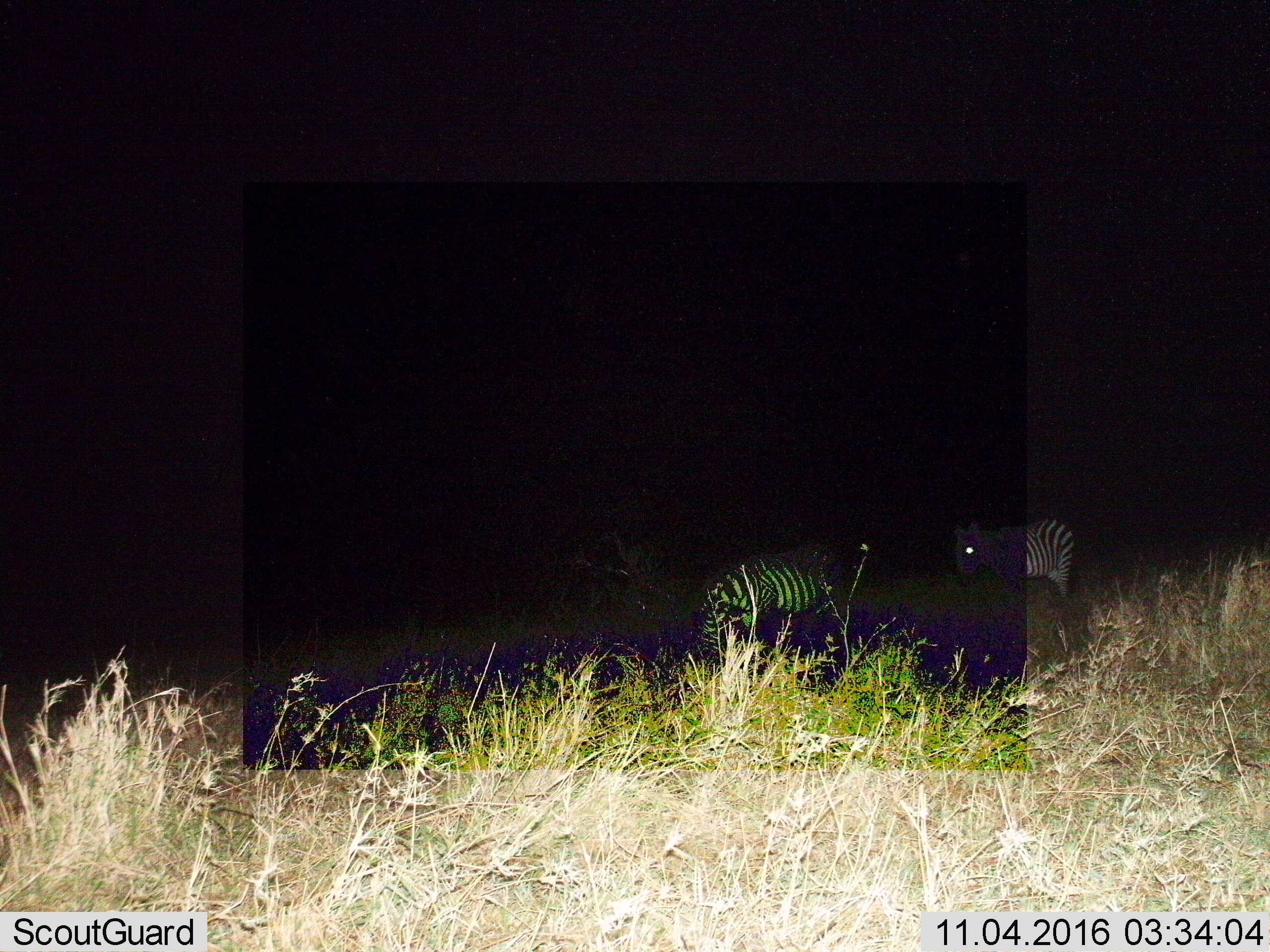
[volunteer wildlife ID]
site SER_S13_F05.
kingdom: Animalia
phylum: Chordata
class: Mammalia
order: Perissodactyla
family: Equidae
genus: Equus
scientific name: Equus quagga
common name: plains zebra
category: zebraplains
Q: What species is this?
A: Zebraplains (plains zebra) (Equus quagga).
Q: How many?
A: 2.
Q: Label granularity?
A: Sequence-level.